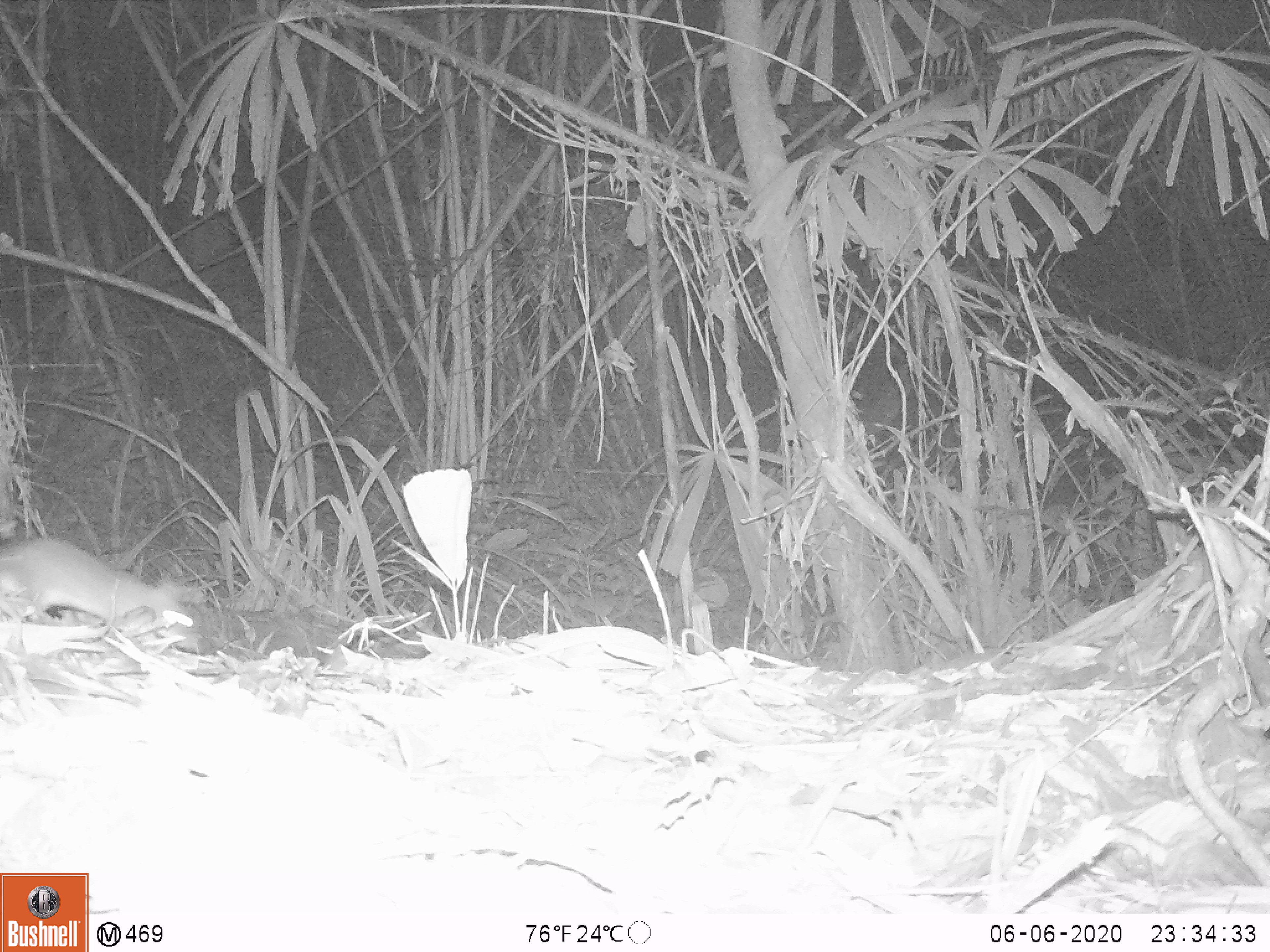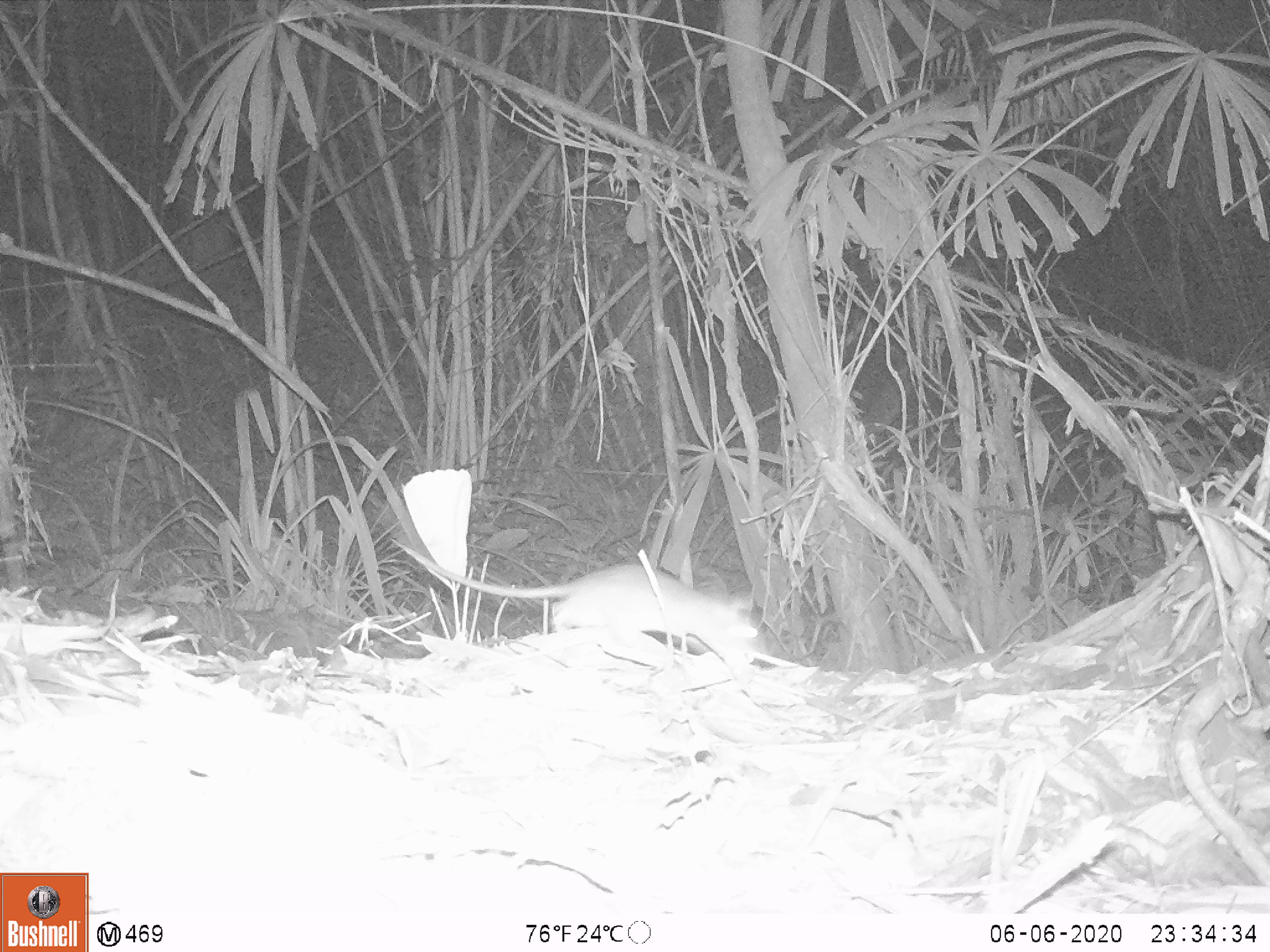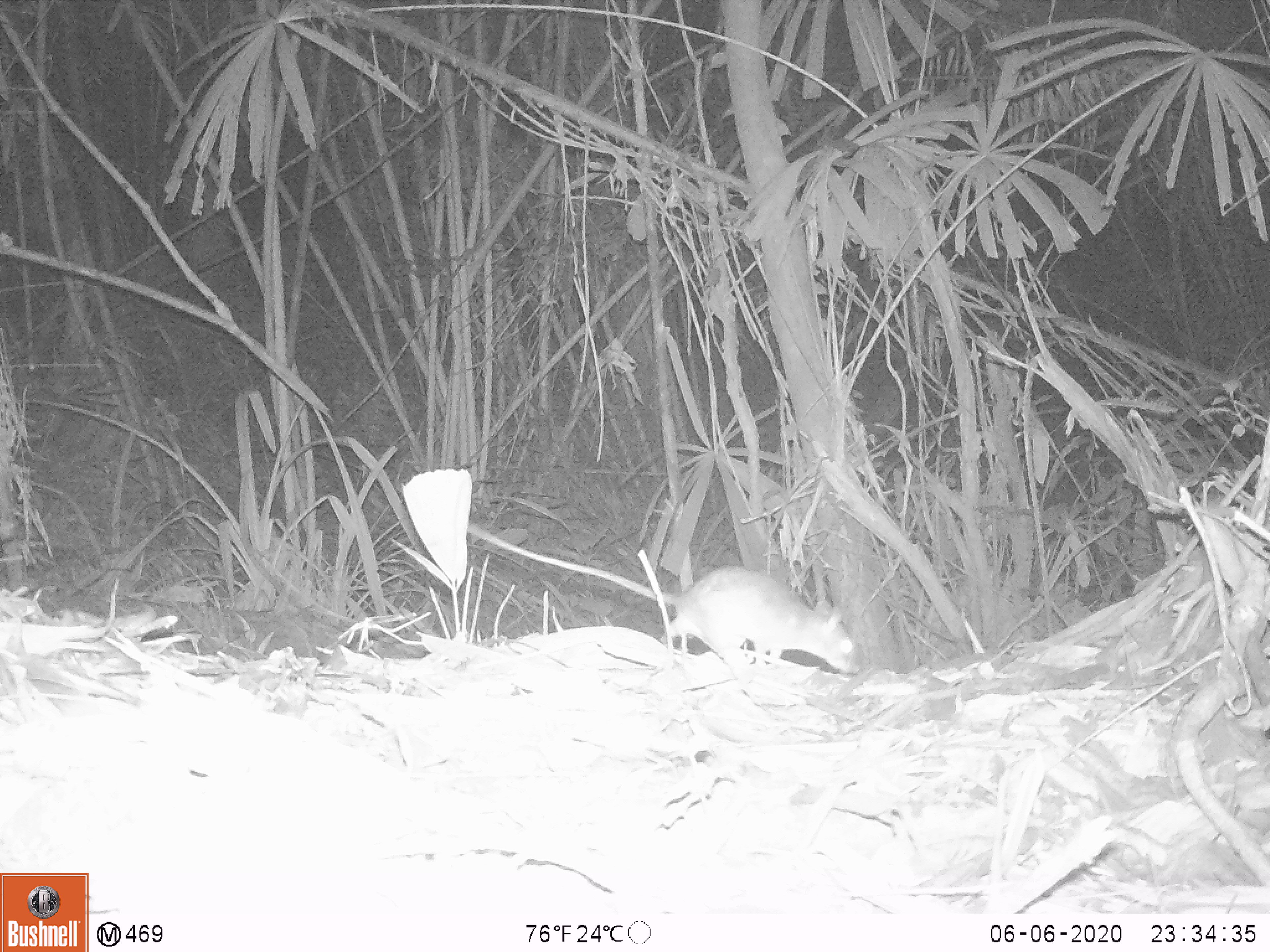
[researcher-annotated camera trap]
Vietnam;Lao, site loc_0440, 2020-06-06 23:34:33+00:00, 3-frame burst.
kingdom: Animalia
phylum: Chordata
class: Mammalia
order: Rodentia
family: Muridae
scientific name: Muridae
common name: old-world mice and rats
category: unidentified murid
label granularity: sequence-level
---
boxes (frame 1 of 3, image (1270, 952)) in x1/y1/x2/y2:
unidentified murid: 0/535/206/655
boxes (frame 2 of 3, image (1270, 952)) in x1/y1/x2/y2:
unidentified murid: 390/538/758/664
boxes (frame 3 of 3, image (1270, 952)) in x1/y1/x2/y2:
unidentified murid: 468/522/859/678